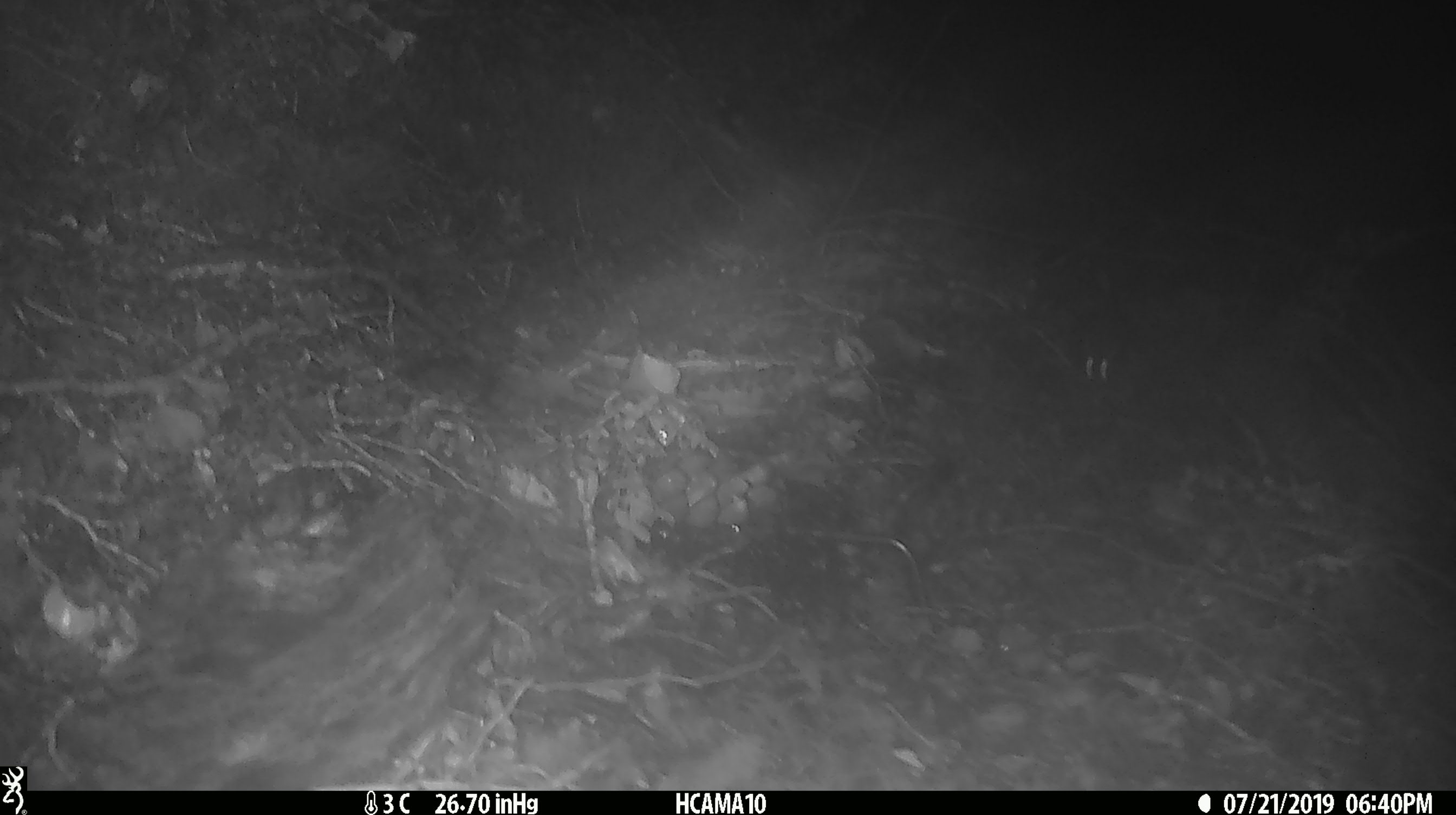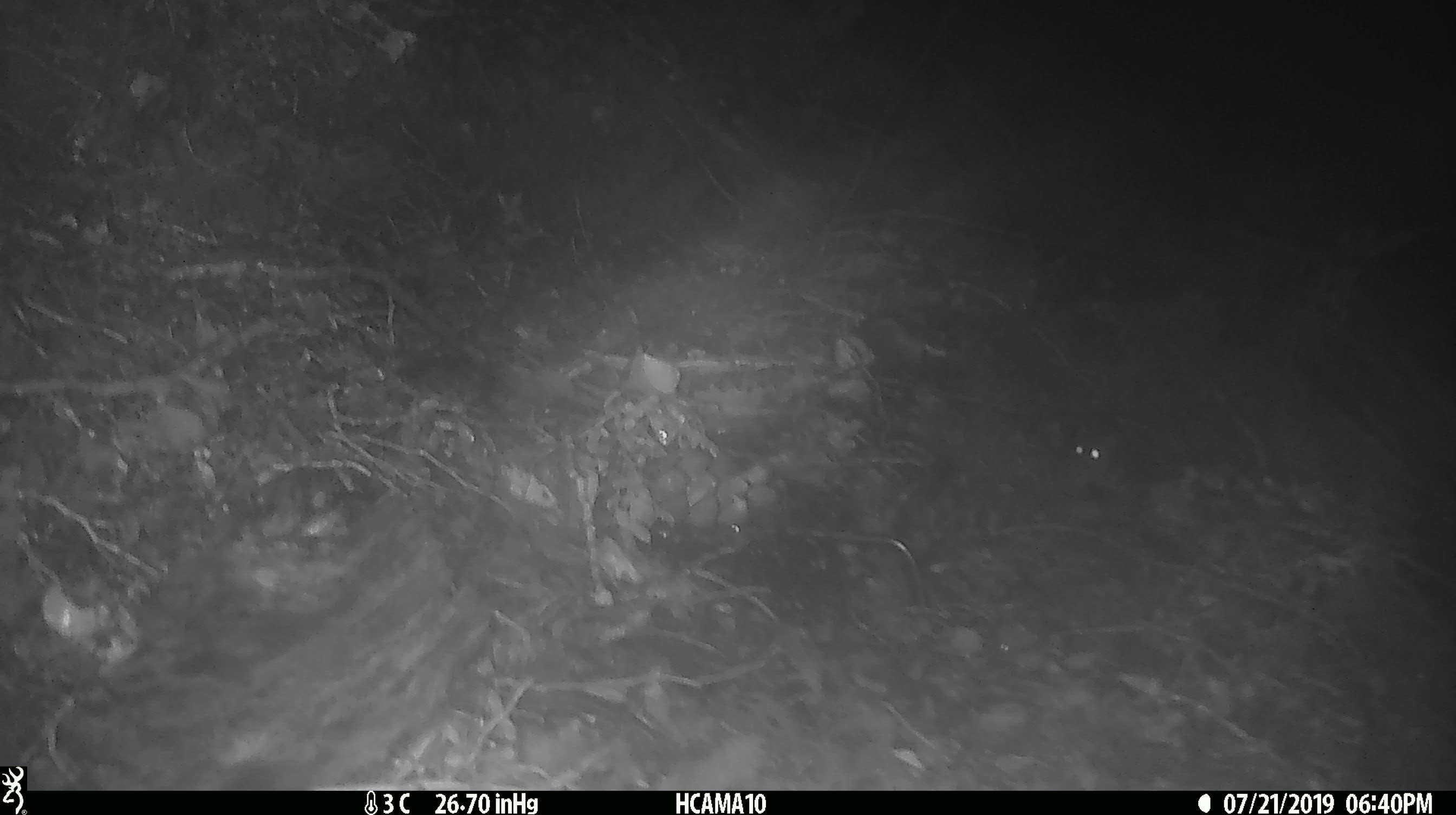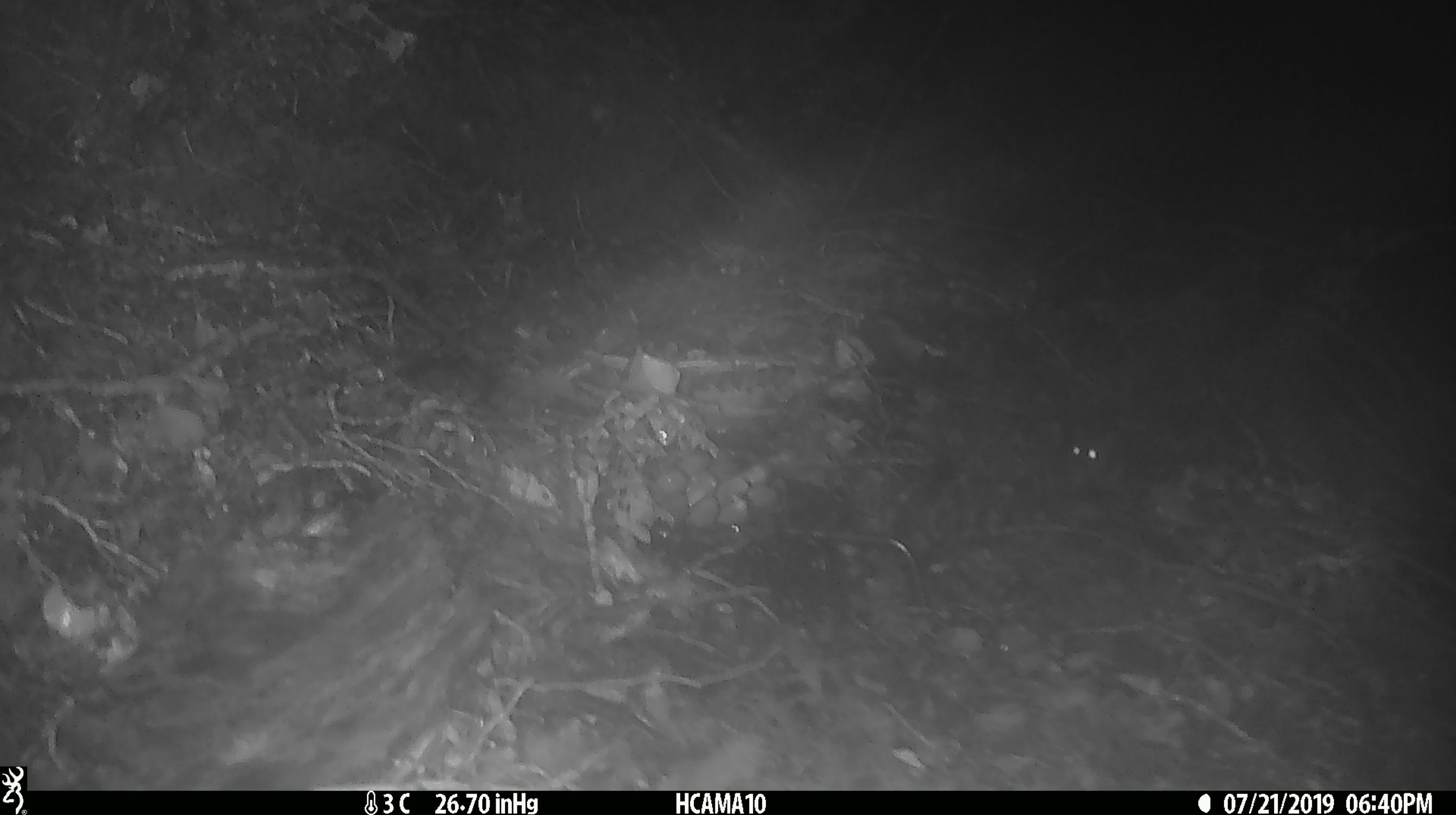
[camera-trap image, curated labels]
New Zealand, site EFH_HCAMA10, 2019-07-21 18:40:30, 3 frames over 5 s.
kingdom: Animalia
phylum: Chordata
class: Mammalia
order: Rodentia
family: Muridae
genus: Mus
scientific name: Mus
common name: mouse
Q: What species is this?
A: Mouse (Mus).